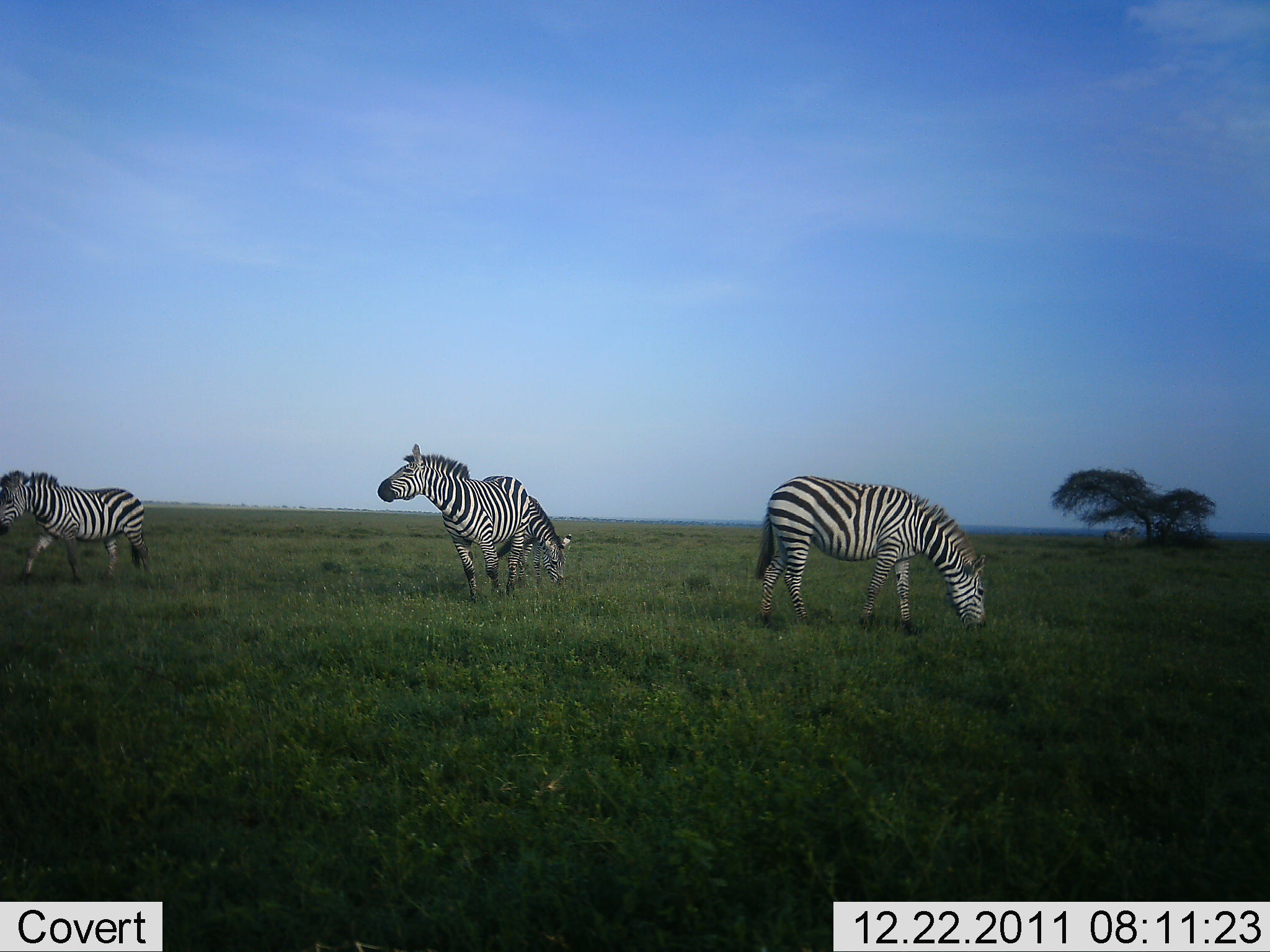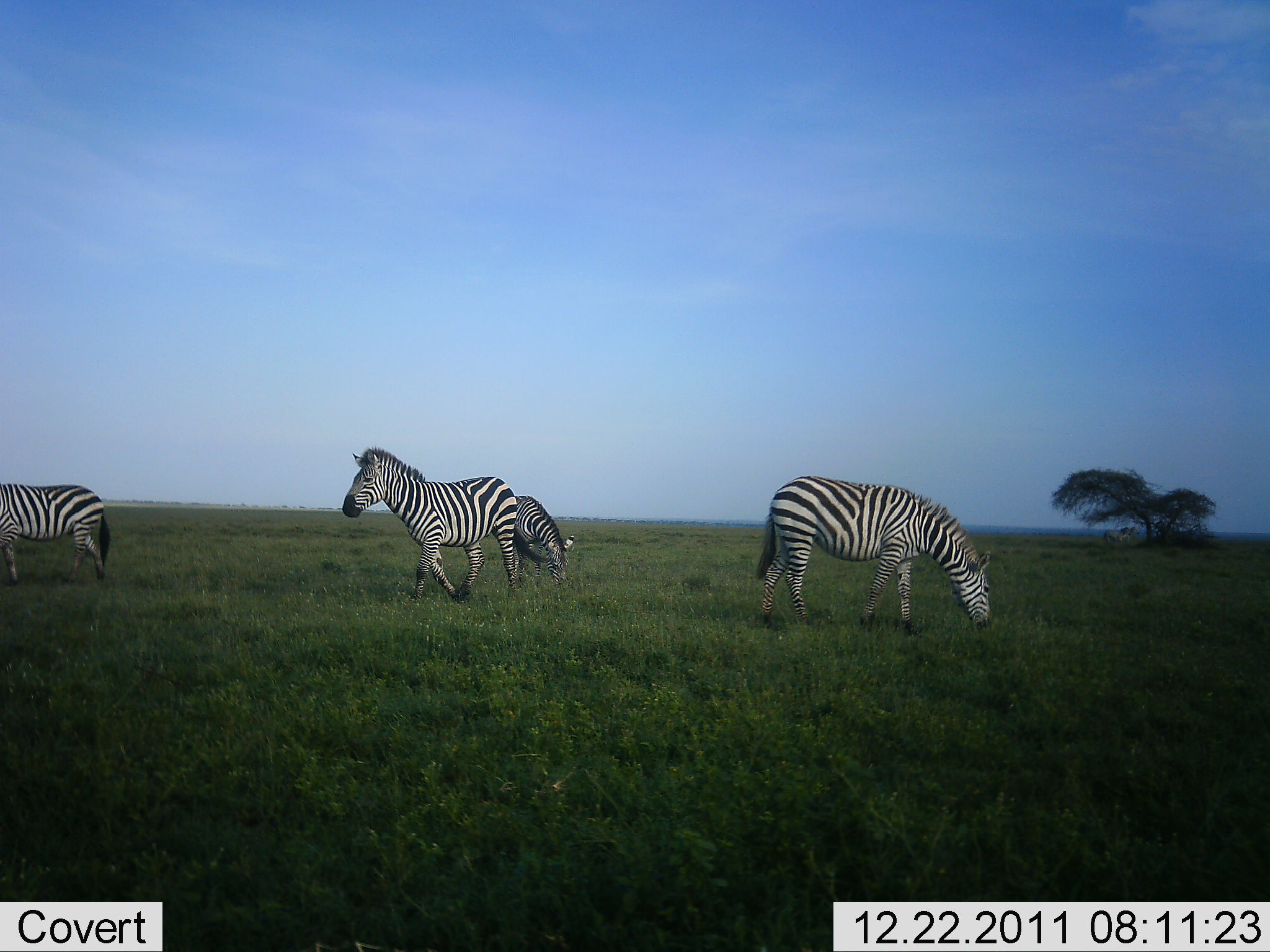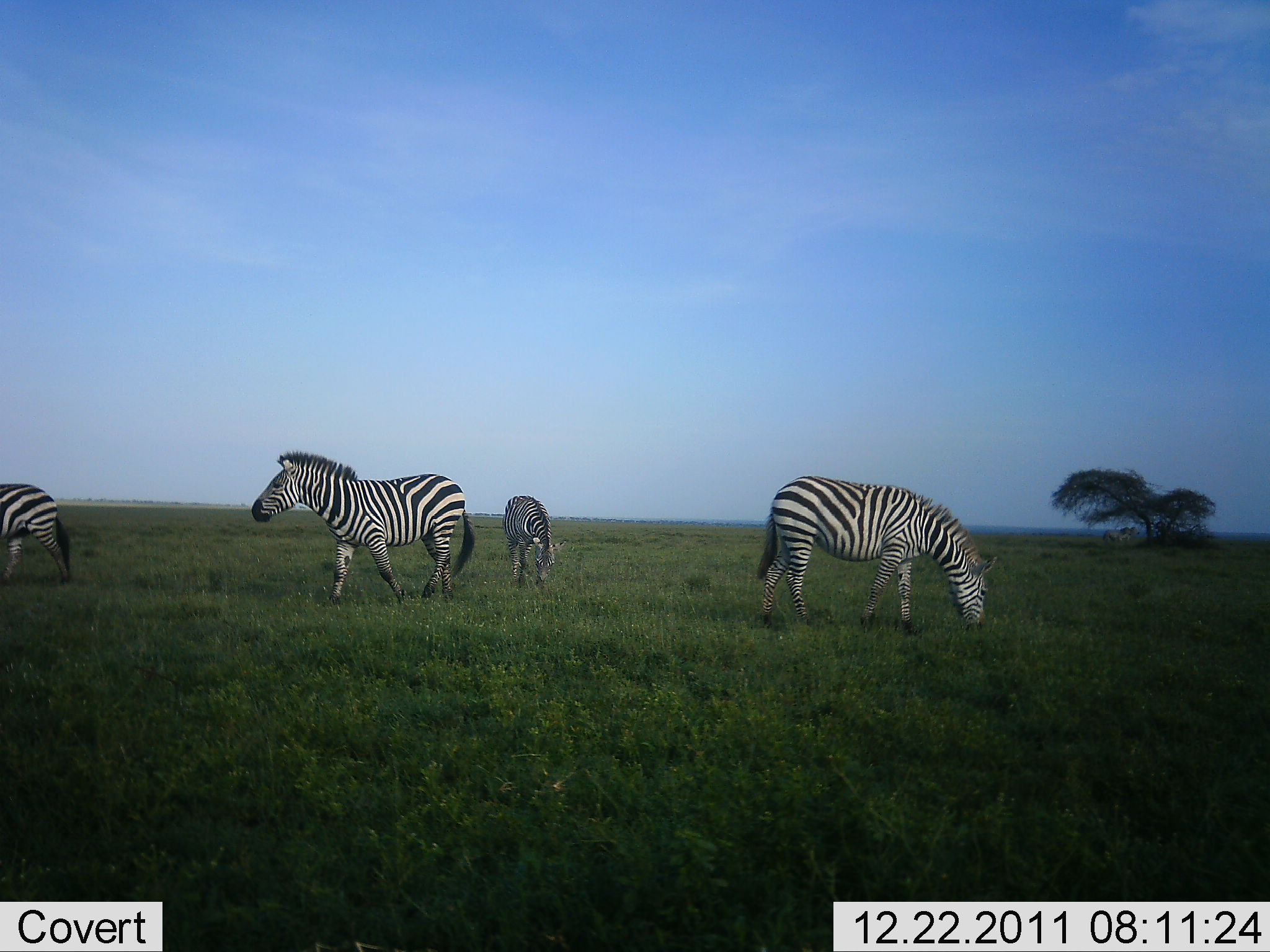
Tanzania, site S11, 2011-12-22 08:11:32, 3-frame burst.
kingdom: Animalia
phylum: Chordata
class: Mammalia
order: Perissodactyla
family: Equidae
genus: Equus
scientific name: Equus quagga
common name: plains zebra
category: zebra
Zebra (plains zebra) (Equus quagga), count 4. Behavior (volunteer vote fractions): standing 55%, resting 0%, moving 36%, interacting 0%. Young present (vote fraction): 0%. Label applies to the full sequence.